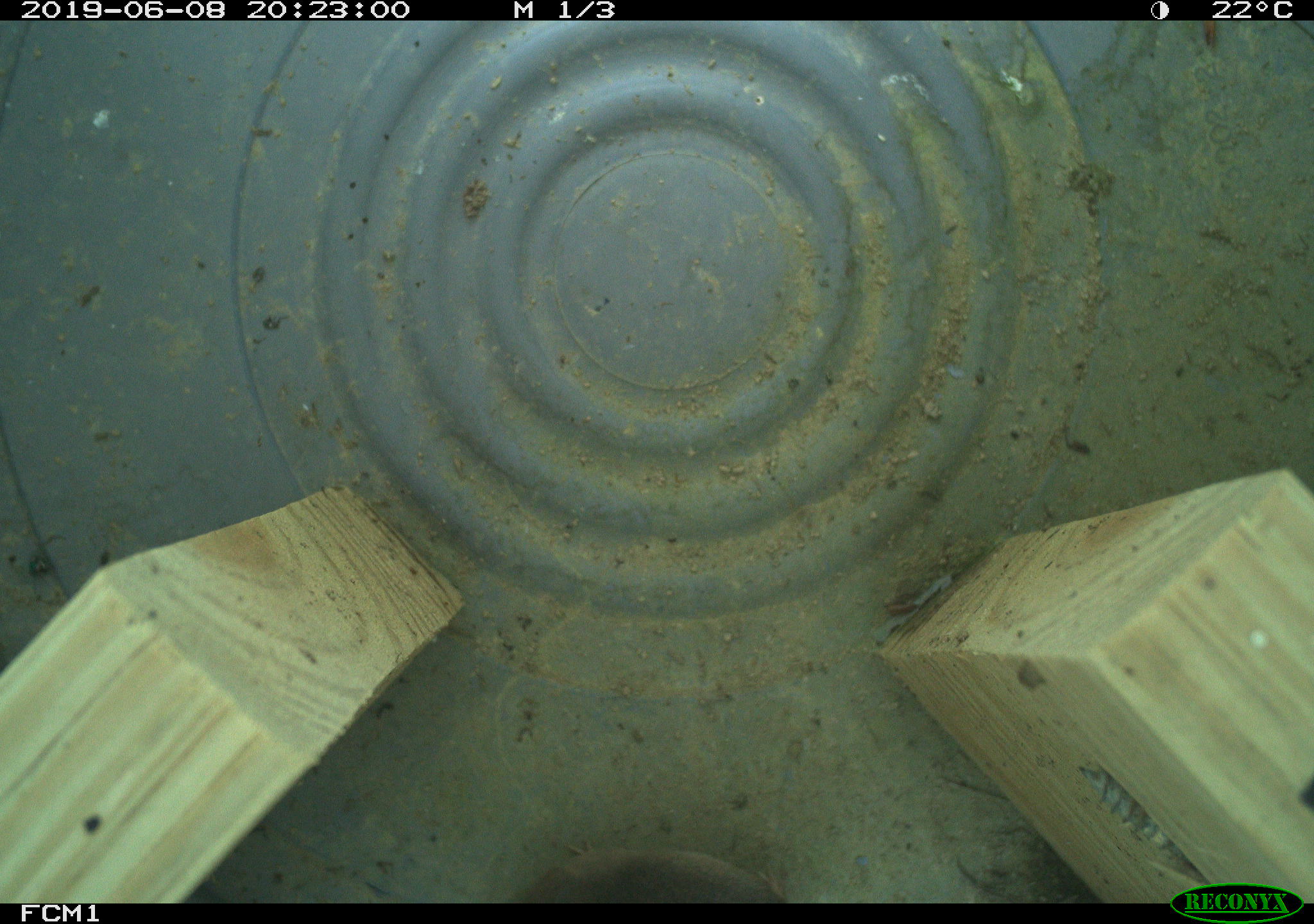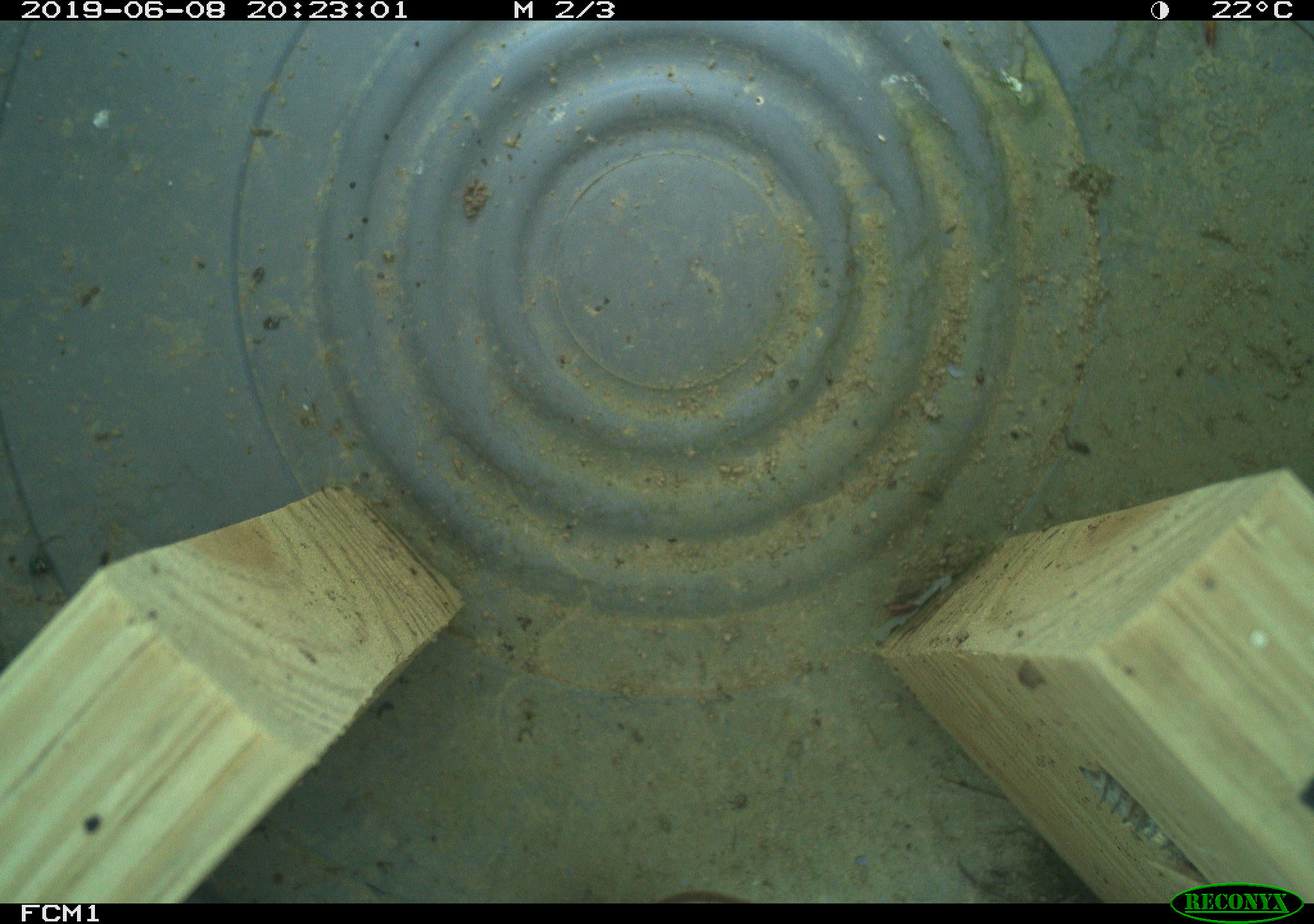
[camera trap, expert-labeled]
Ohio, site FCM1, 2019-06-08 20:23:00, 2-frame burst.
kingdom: Animalia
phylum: Chordata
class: Mammalia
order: Eulipotyphla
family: Soricidae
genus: Sorex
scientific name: Sorex cinereus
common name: masked shrew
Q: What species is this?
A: Masked shrew (Sorex cinereus).